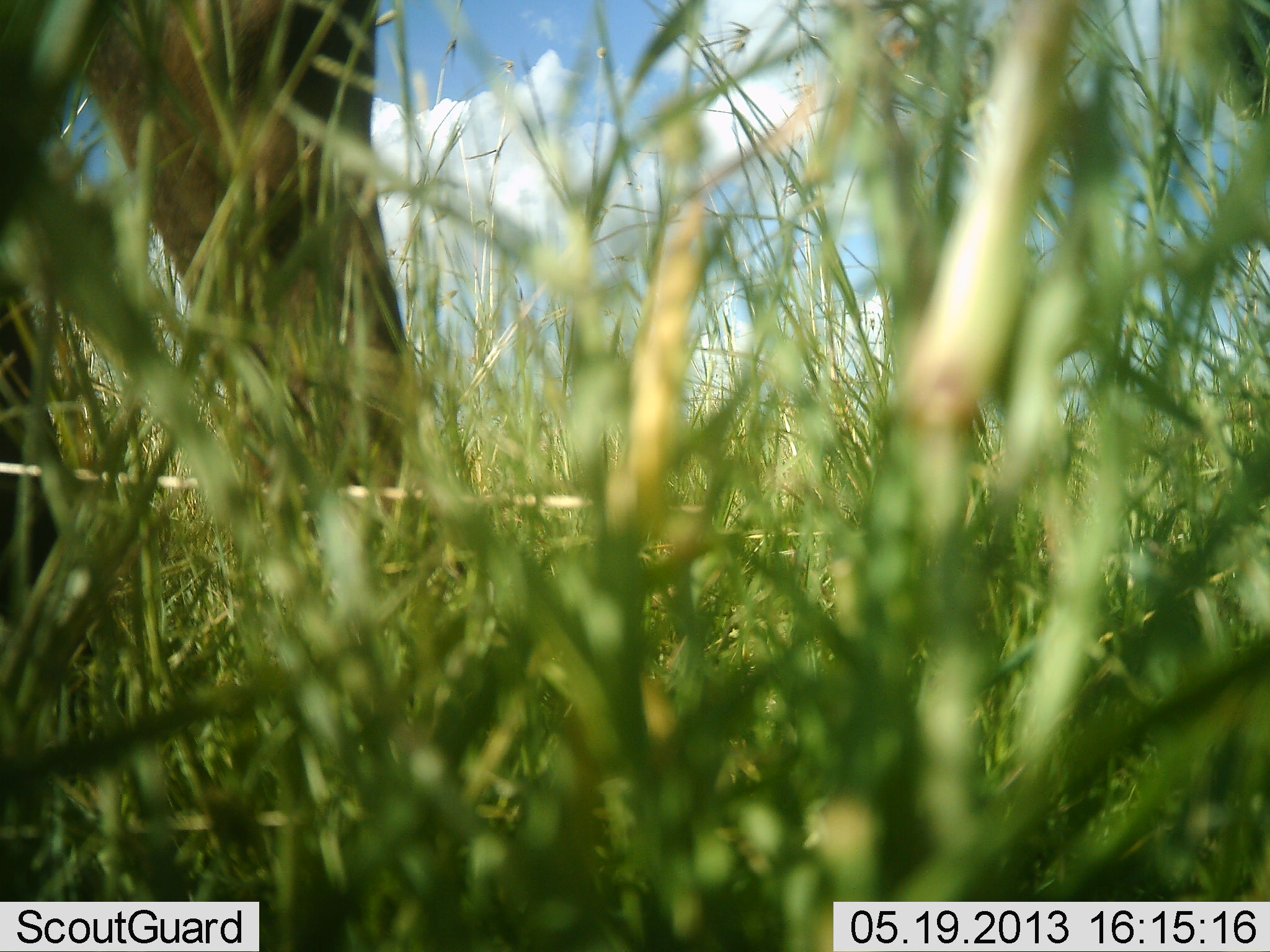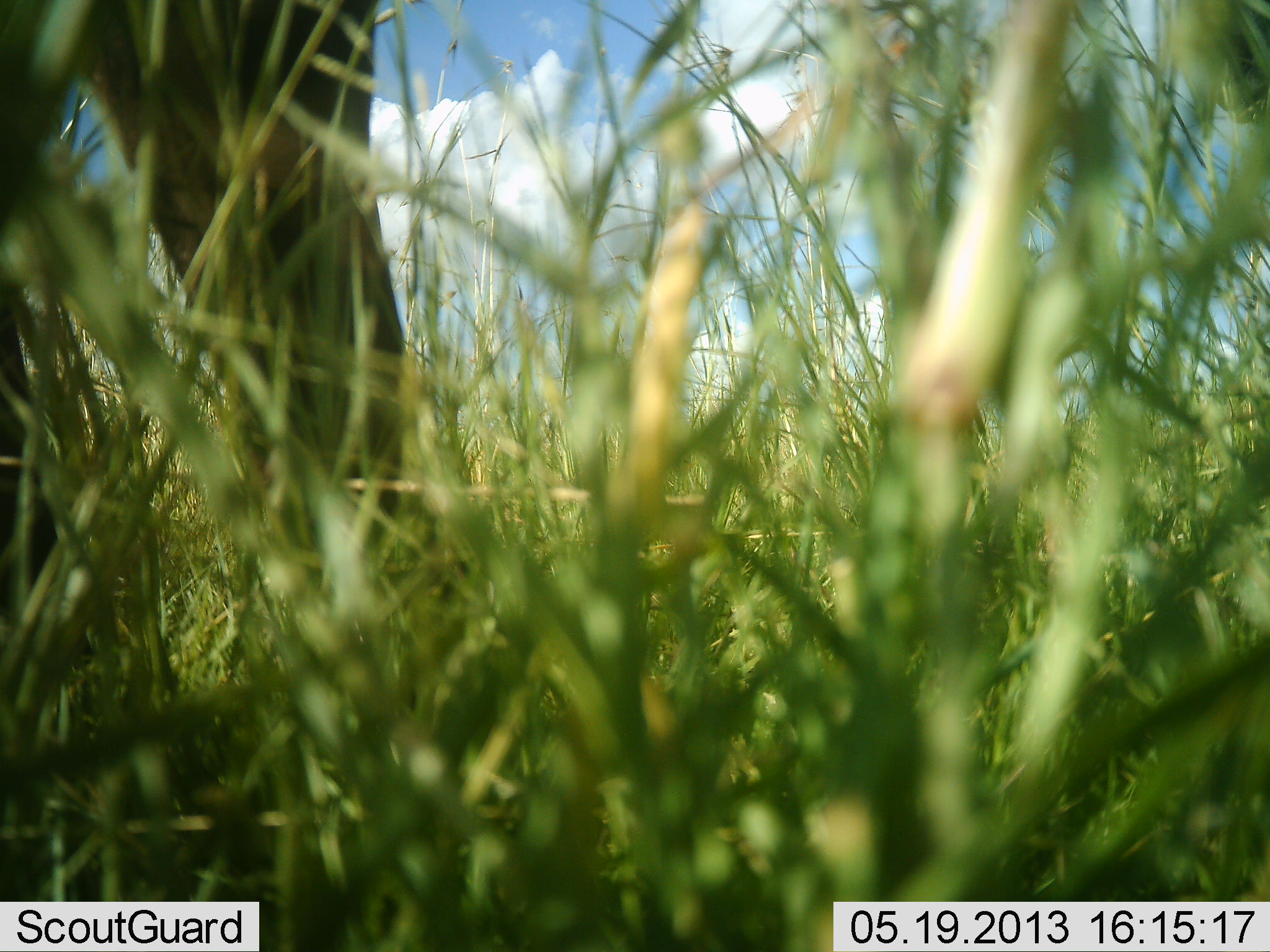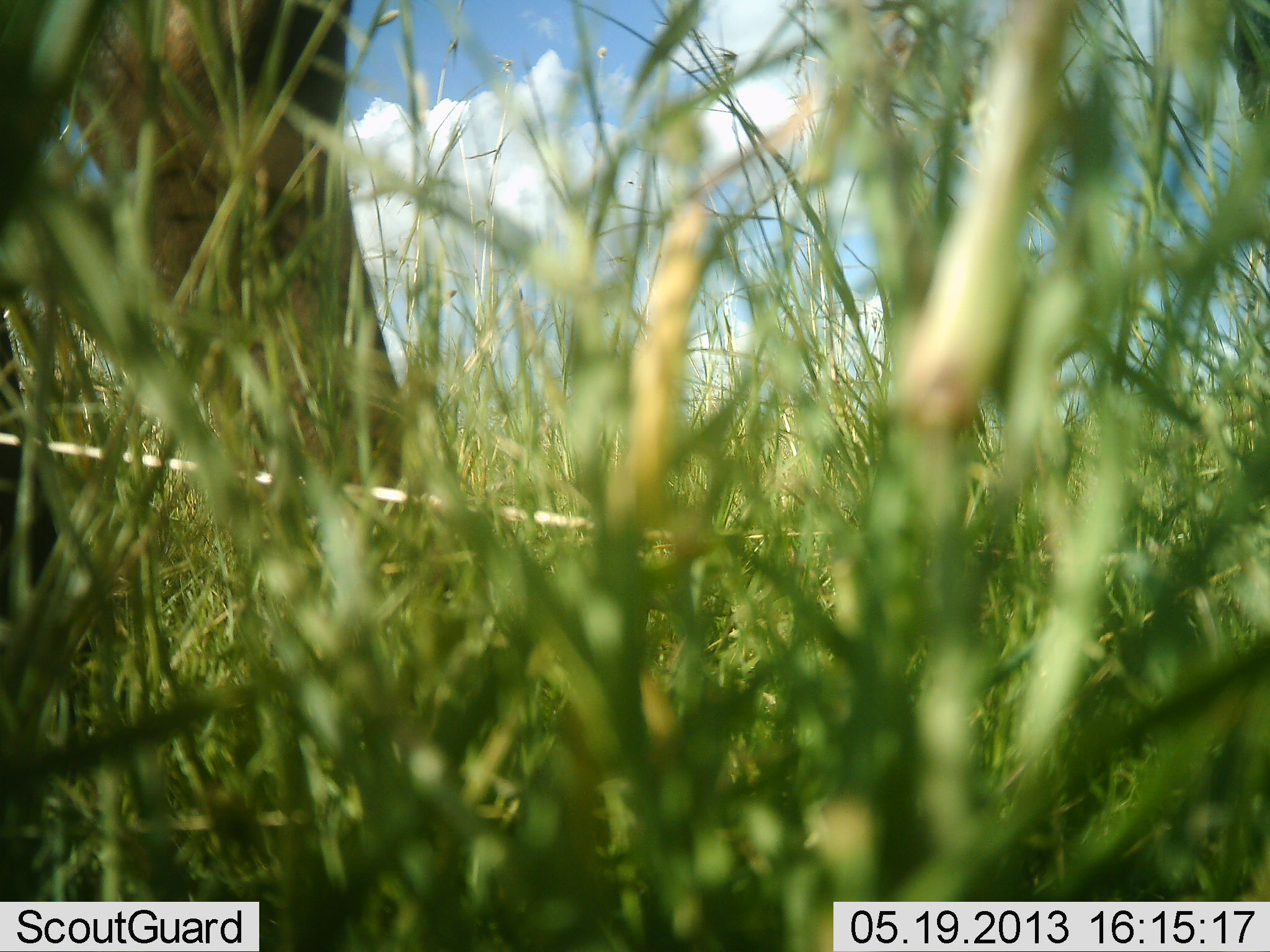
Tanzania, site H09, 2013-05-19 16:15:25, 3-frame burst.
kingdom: Animalia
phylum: Chordata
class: Mammalia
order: Proboscidea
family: Elephantidae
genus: Loxodonta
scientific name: Loxodonta africana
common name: african bush elephant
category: elephant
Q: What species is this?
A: Elephant (african bush elephant) (Loxodonta africana).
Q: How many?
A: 1.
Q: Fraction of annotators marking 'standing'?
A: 71%.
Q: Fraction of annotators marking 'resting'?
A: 0%.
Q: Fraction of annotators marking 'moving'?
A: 14%.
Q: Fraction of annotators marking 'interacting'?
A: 0%.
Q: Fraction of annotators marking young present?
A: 0%.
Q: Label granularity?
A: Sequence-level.